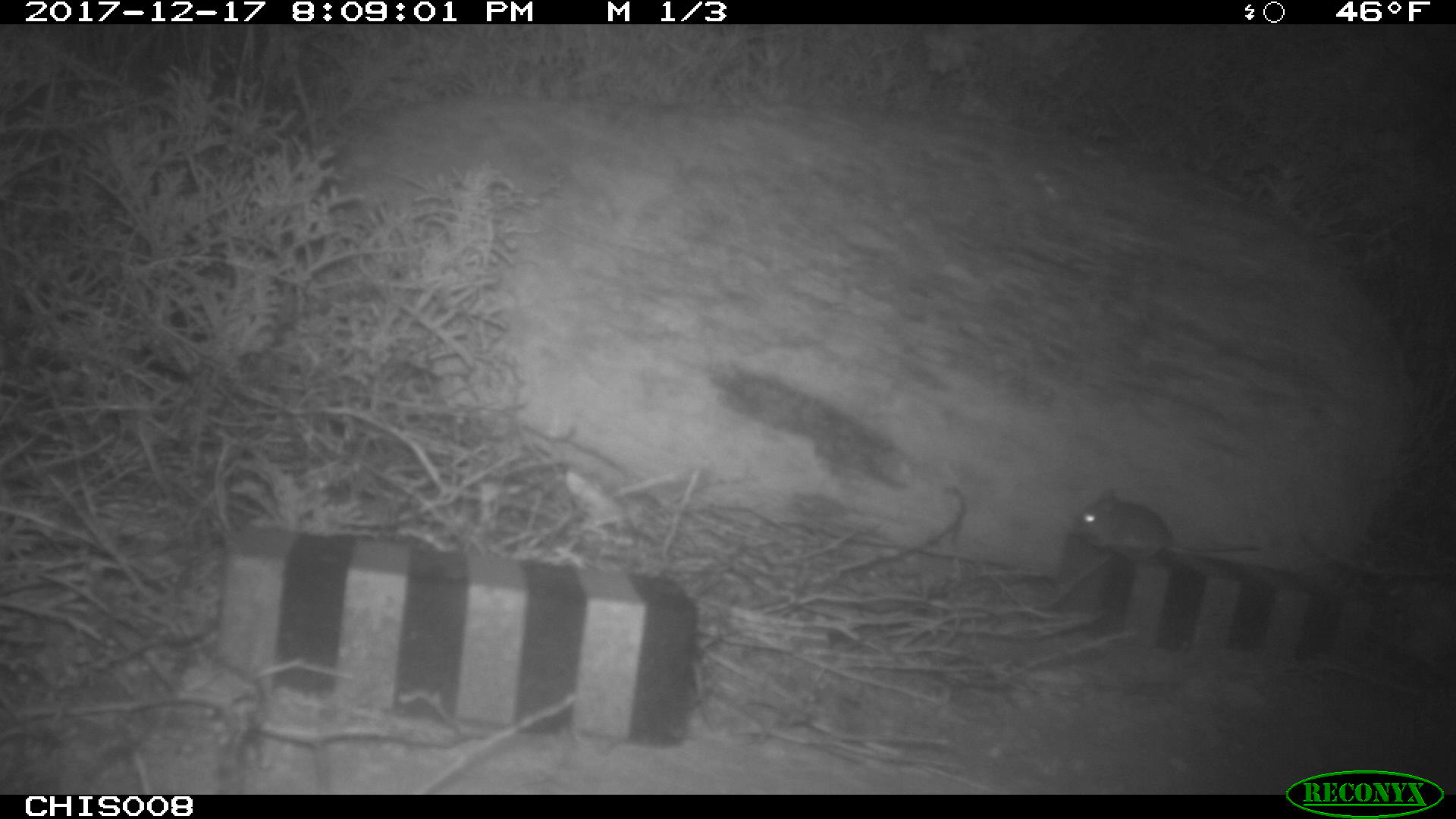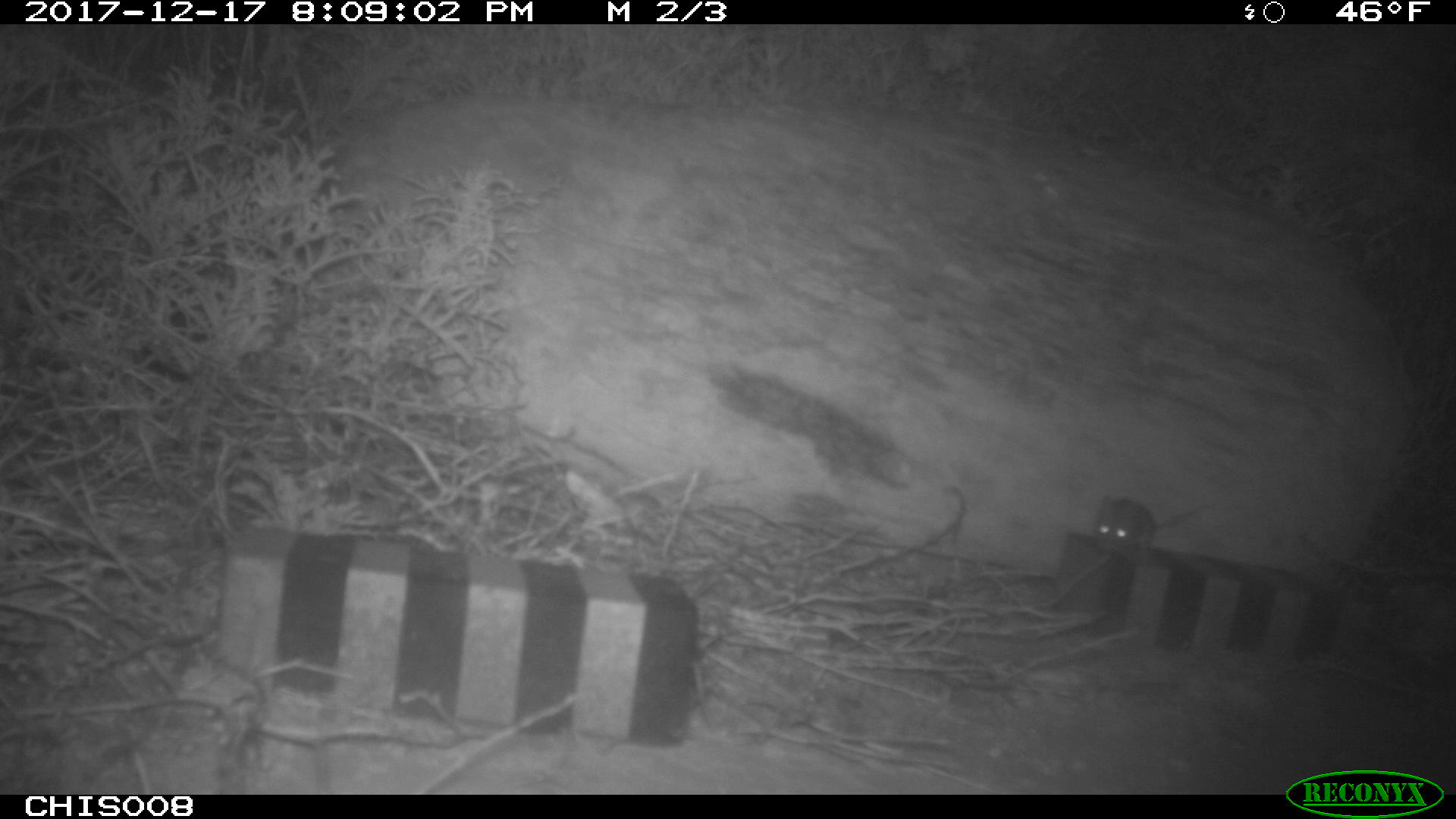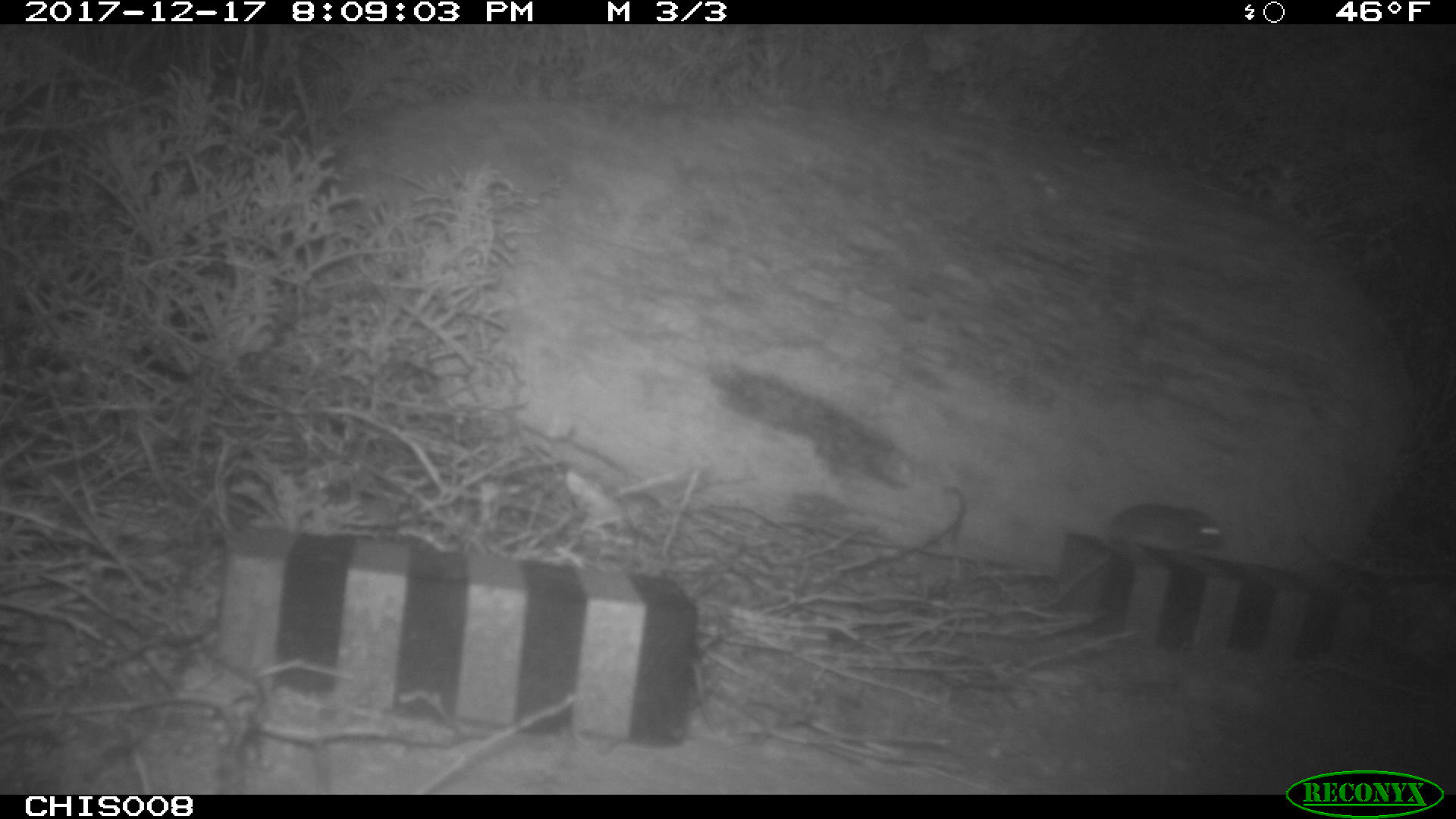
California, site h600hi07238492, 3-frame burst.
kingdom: Animalia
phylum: Chordata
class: Mammalia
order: Rodentia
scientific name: Rodentia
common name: rodent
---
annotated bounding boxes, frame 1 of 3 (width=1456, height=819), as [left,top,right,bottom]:
rodent: [1072,488,1260,557]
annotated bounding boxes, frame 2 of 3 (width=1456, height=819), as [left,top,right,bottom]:
rodent: [1095,493,1206,549]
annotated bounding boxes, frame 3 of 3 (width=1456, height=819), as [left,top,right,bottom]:
rodent: [1059,502,1225,599]